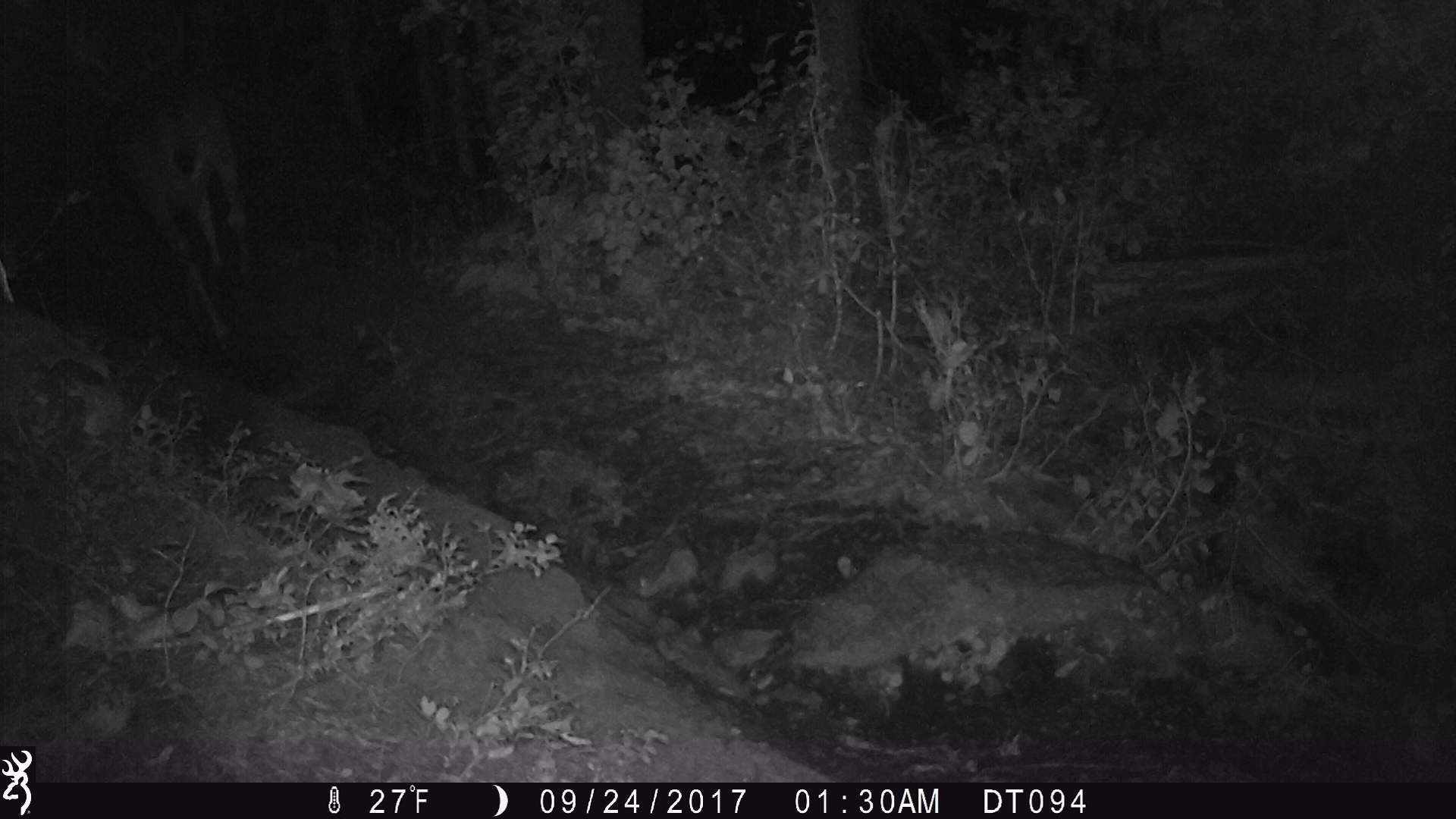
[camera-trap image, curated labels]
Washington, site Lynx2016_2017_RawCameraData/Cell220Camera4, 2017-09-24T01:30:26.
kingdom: Animalia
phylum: Chordata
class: Mammalia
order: Artiodactyla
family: Cervidae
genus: Odocoileus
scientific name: Odocoileus virginianus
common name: white-tailed deer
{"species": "Odocoileus virginianus (white-tailed deer)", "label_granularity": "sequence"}